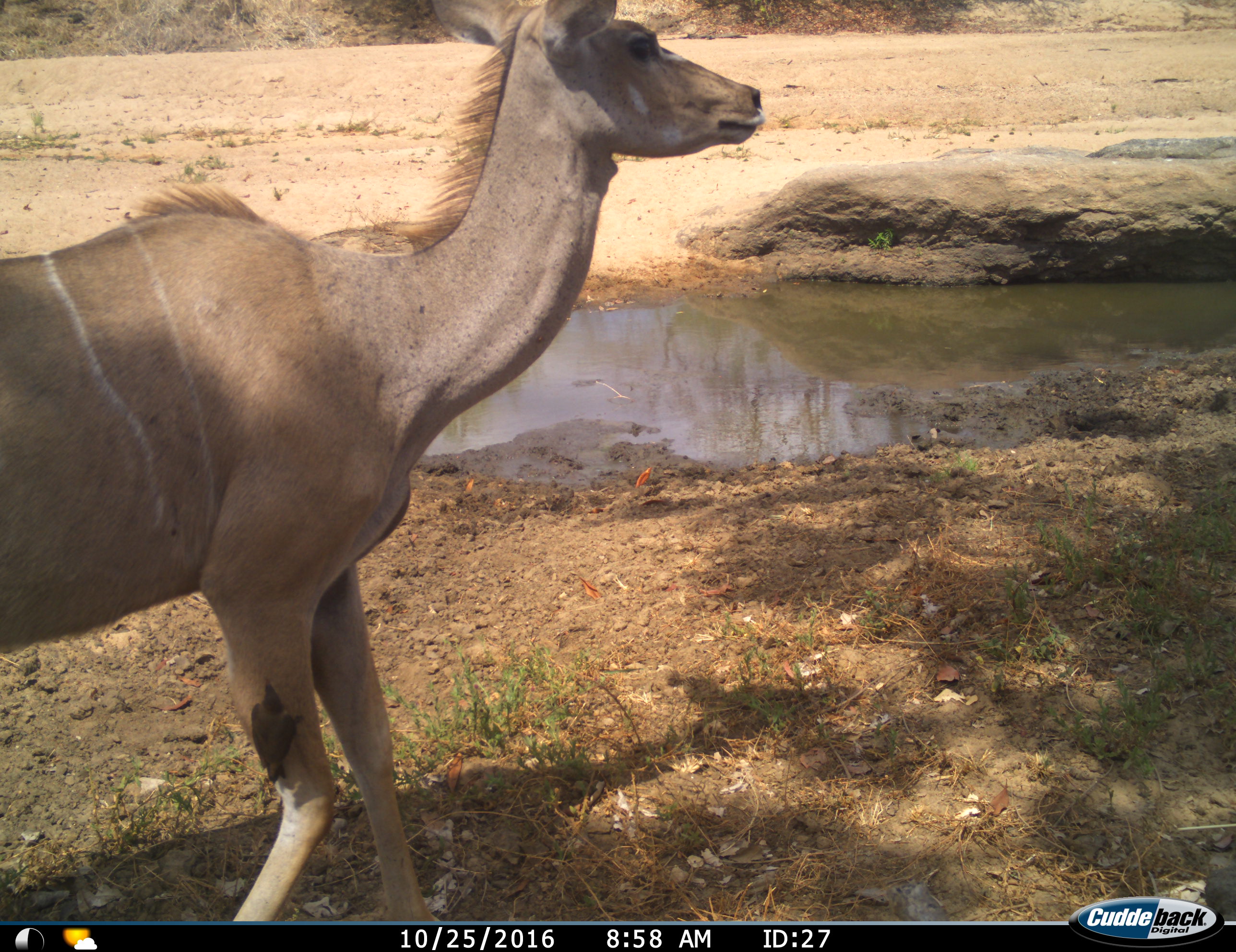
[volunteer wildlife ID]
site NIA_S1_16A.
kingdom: Animalia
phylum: Chordata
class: Mammalia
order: Artiodactyla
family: Bovidae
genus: Tragelaphus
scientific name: Tragelaphus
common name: kudu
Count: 1.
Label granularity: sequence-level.